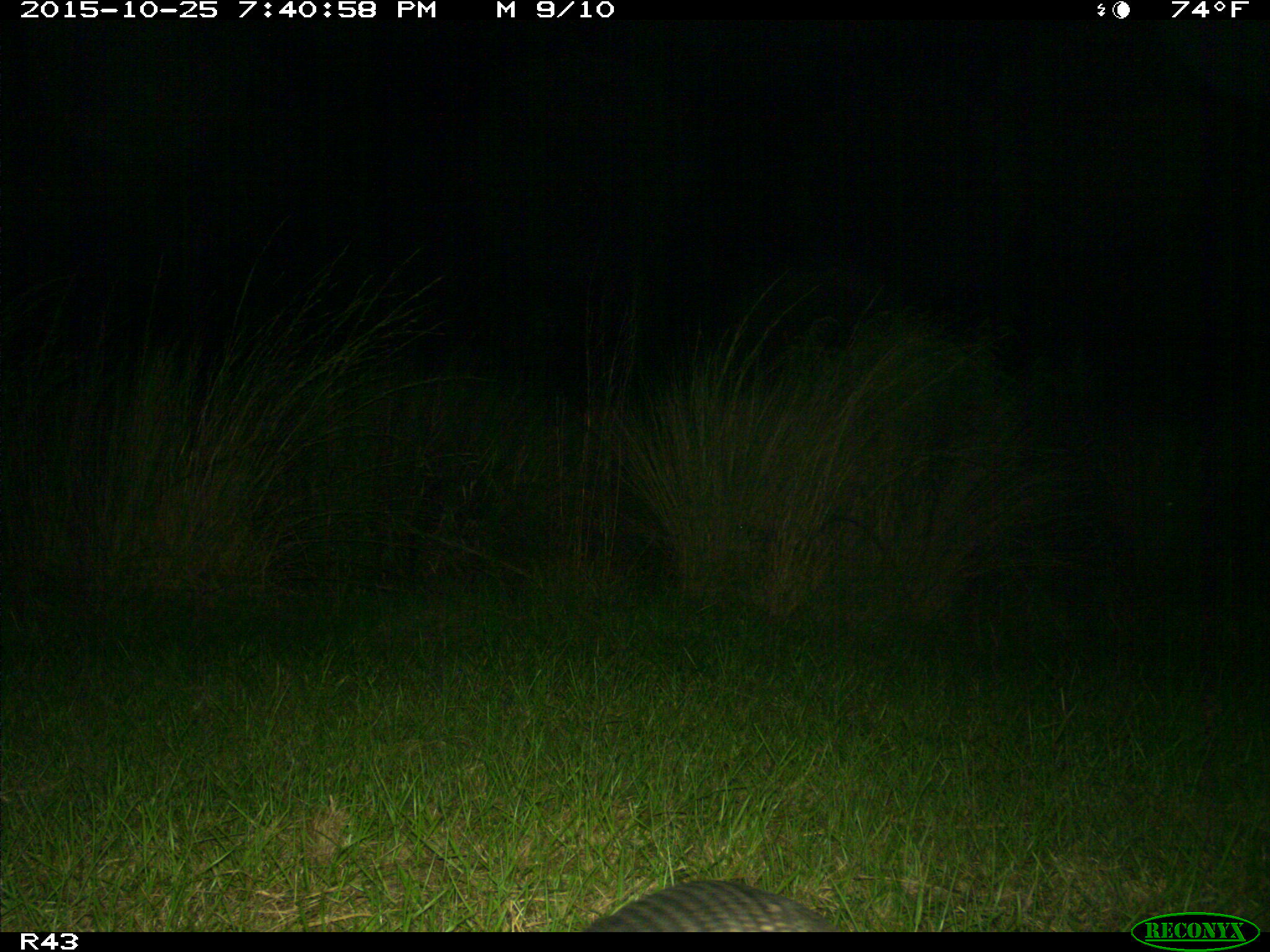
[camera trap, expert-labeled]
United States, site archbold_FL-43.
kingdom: Animalia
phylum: Chordata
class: Mammalia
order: Cingulata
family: Dasypodidae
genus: Dasypus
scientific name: Dasypus novemcinctus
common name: nine-banded armadillo